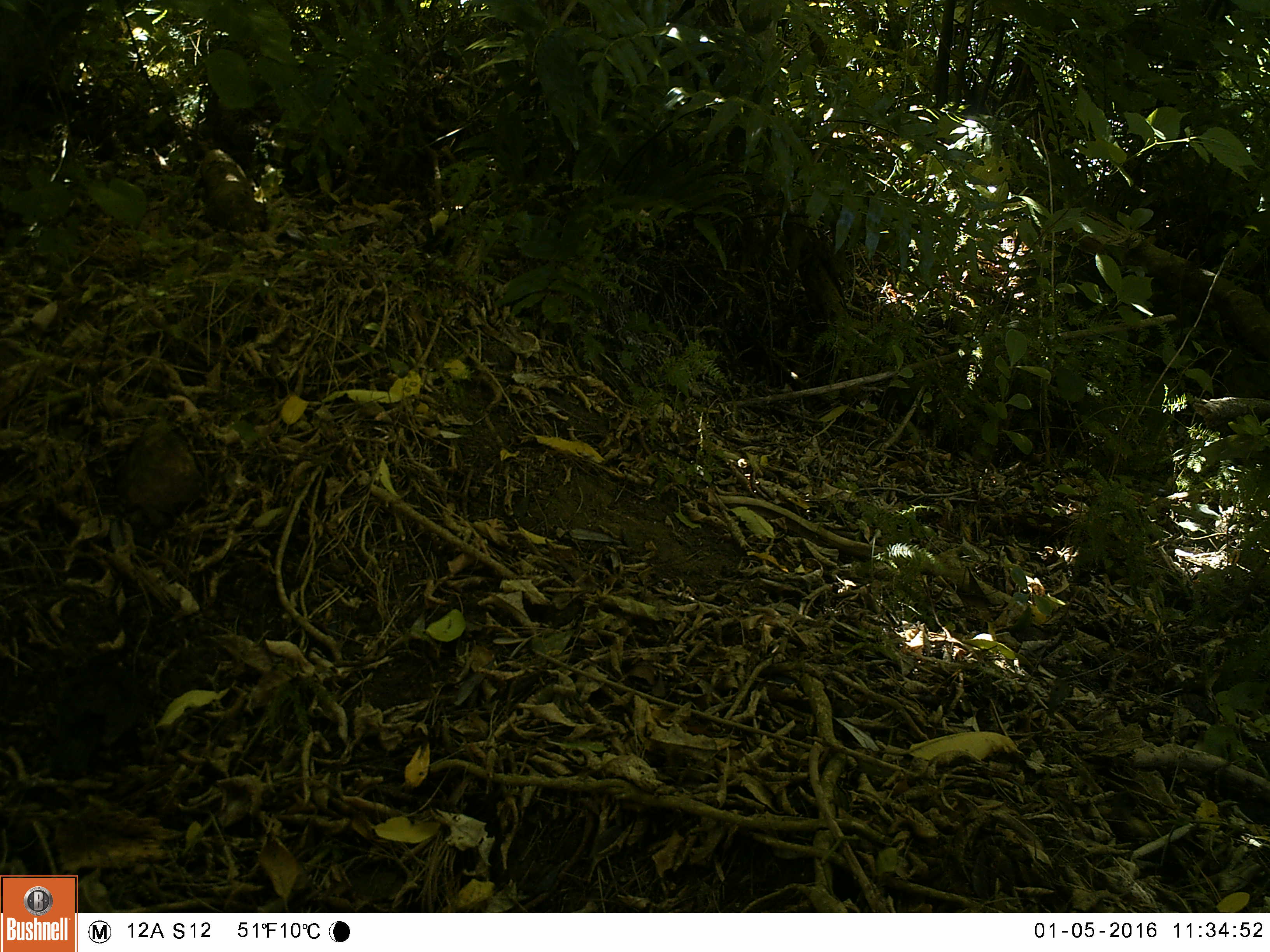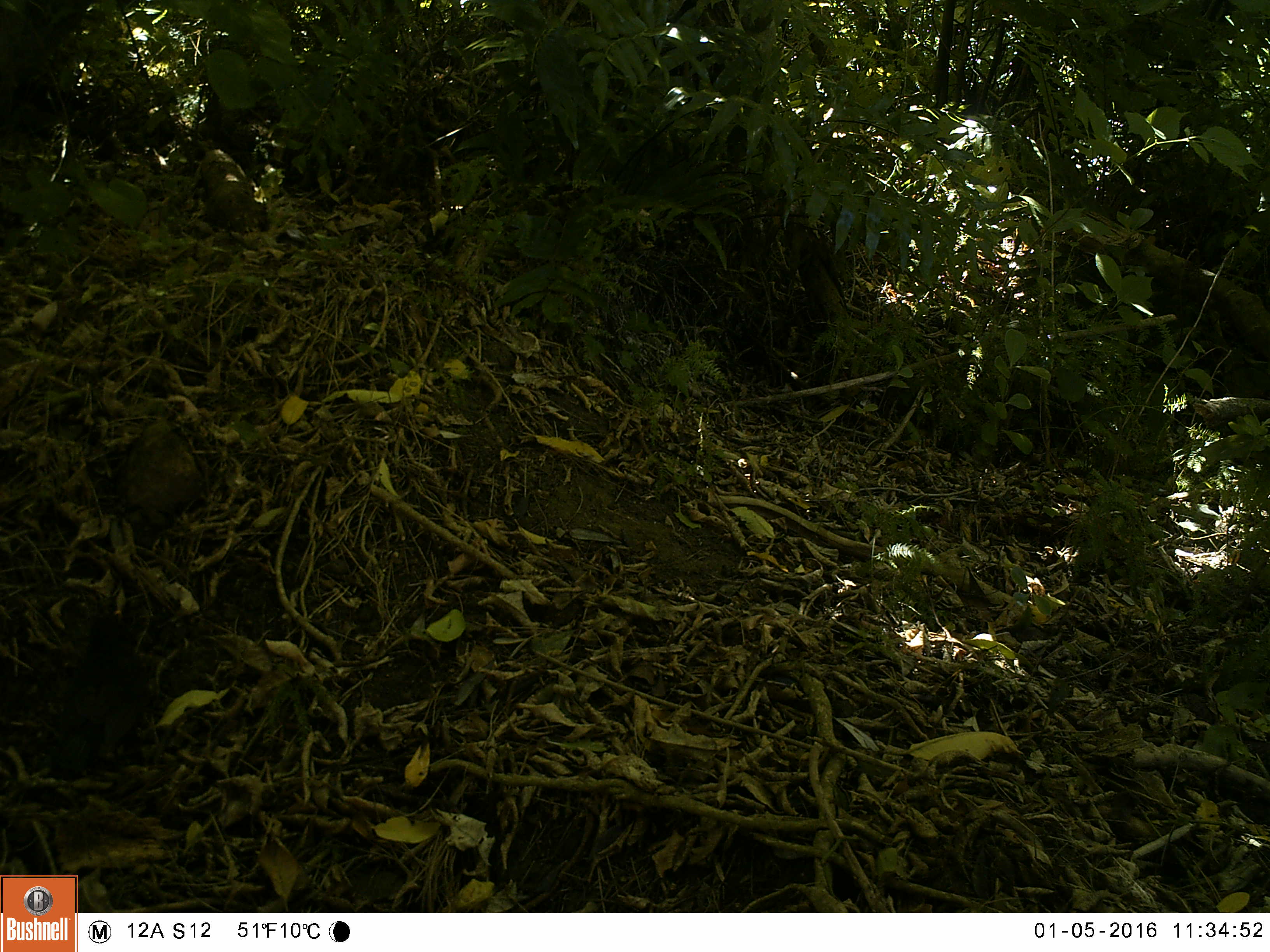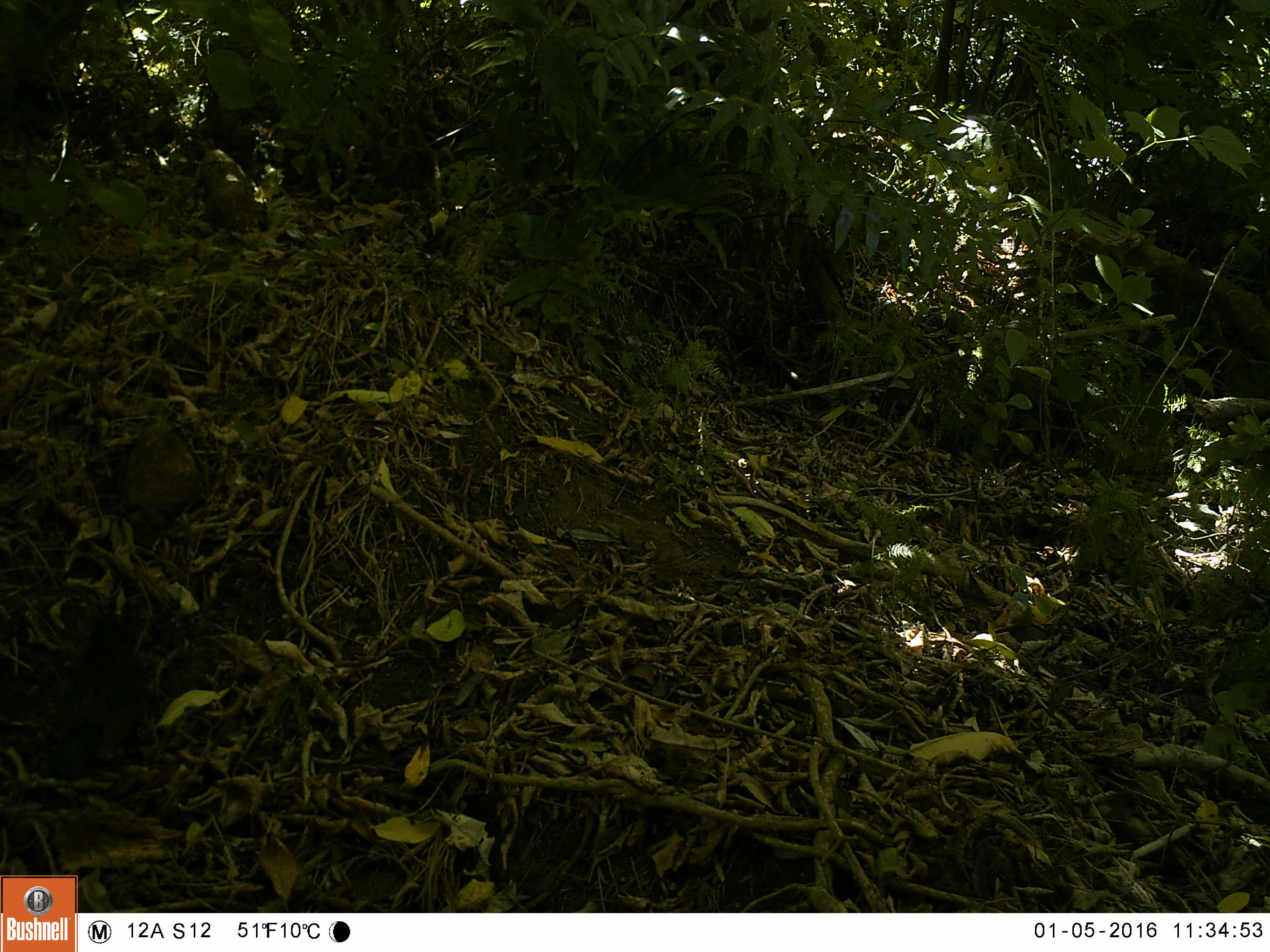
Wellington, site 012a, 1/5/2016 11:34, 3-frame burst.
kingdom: Animalia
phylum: Chordata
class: Aves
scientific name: Aves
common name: bird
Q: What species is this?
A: Bird (Aves).